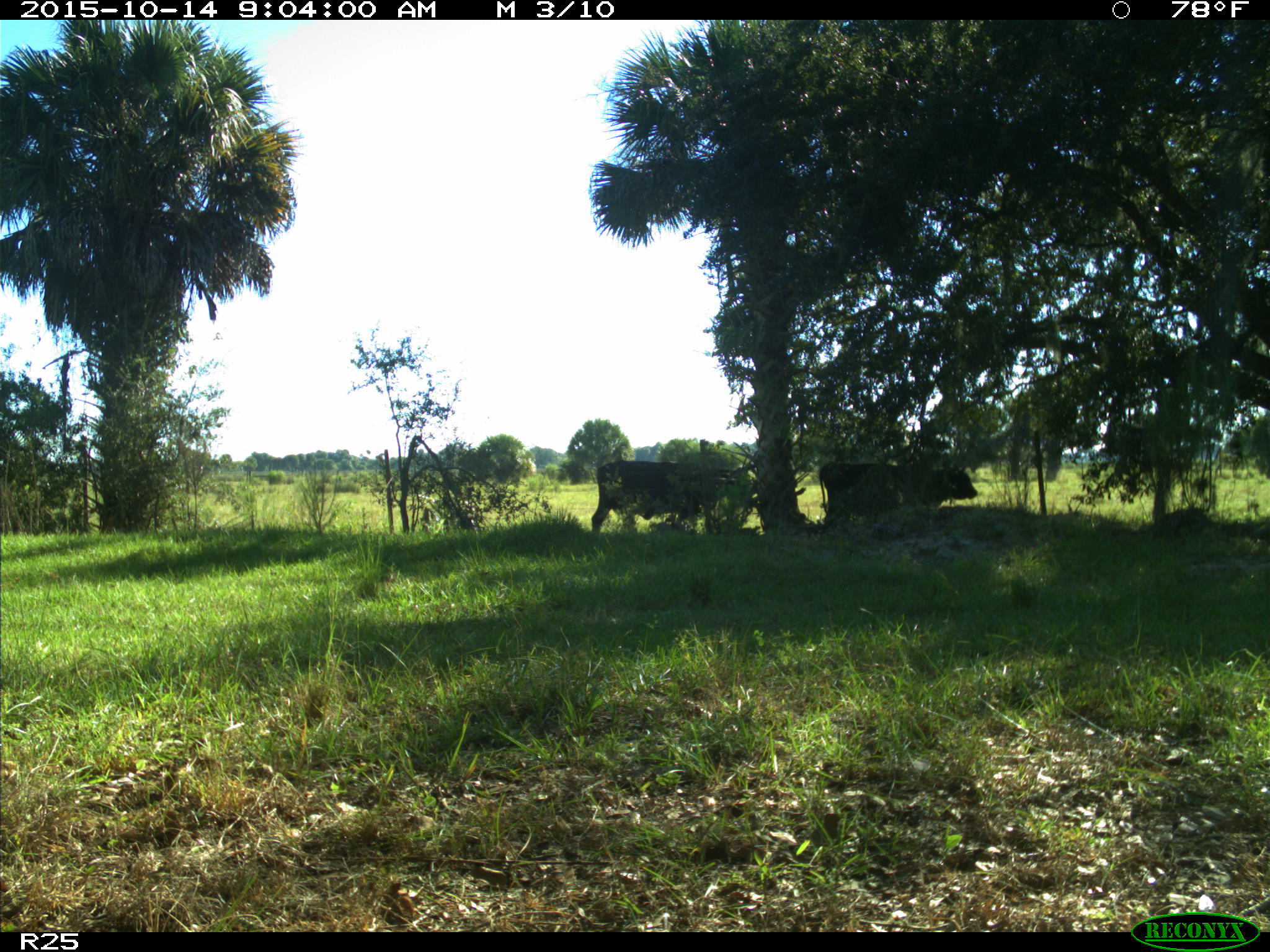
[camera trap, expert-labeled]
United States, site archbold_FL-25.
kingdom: Animalia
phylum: Chordata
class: Mammalia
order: Artiodactyla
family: Bovidae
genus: Bos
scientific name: Bos taurus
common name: domestic cow